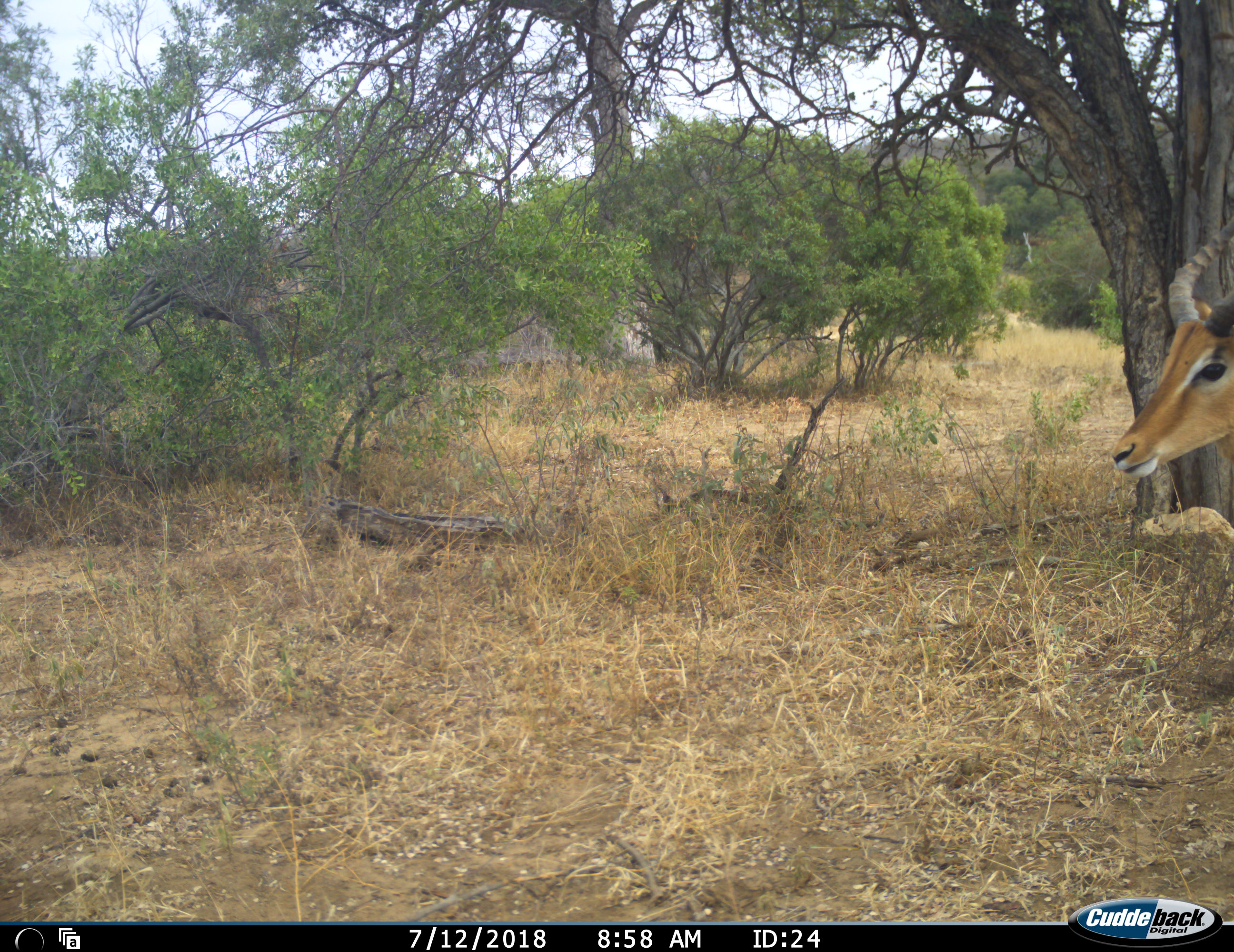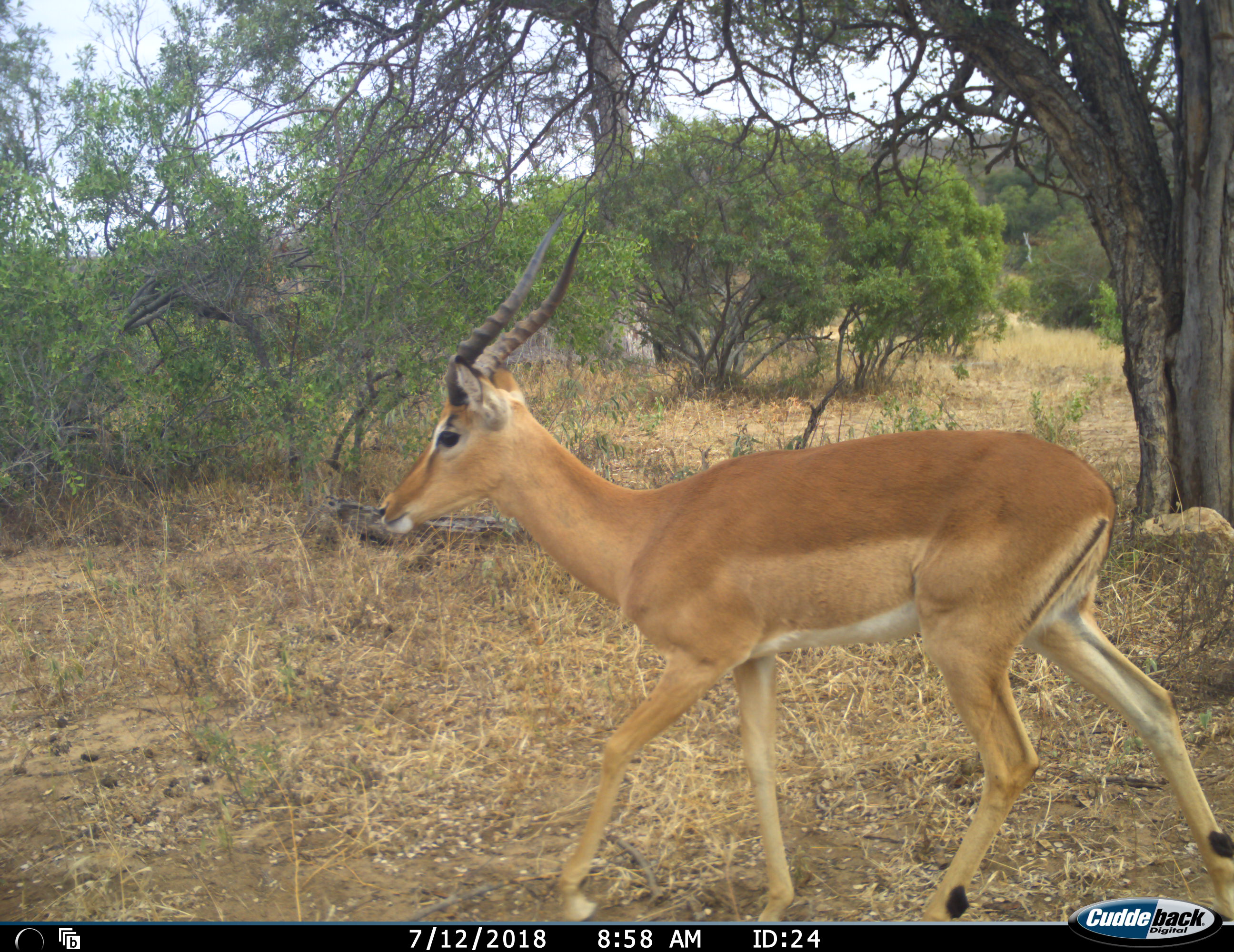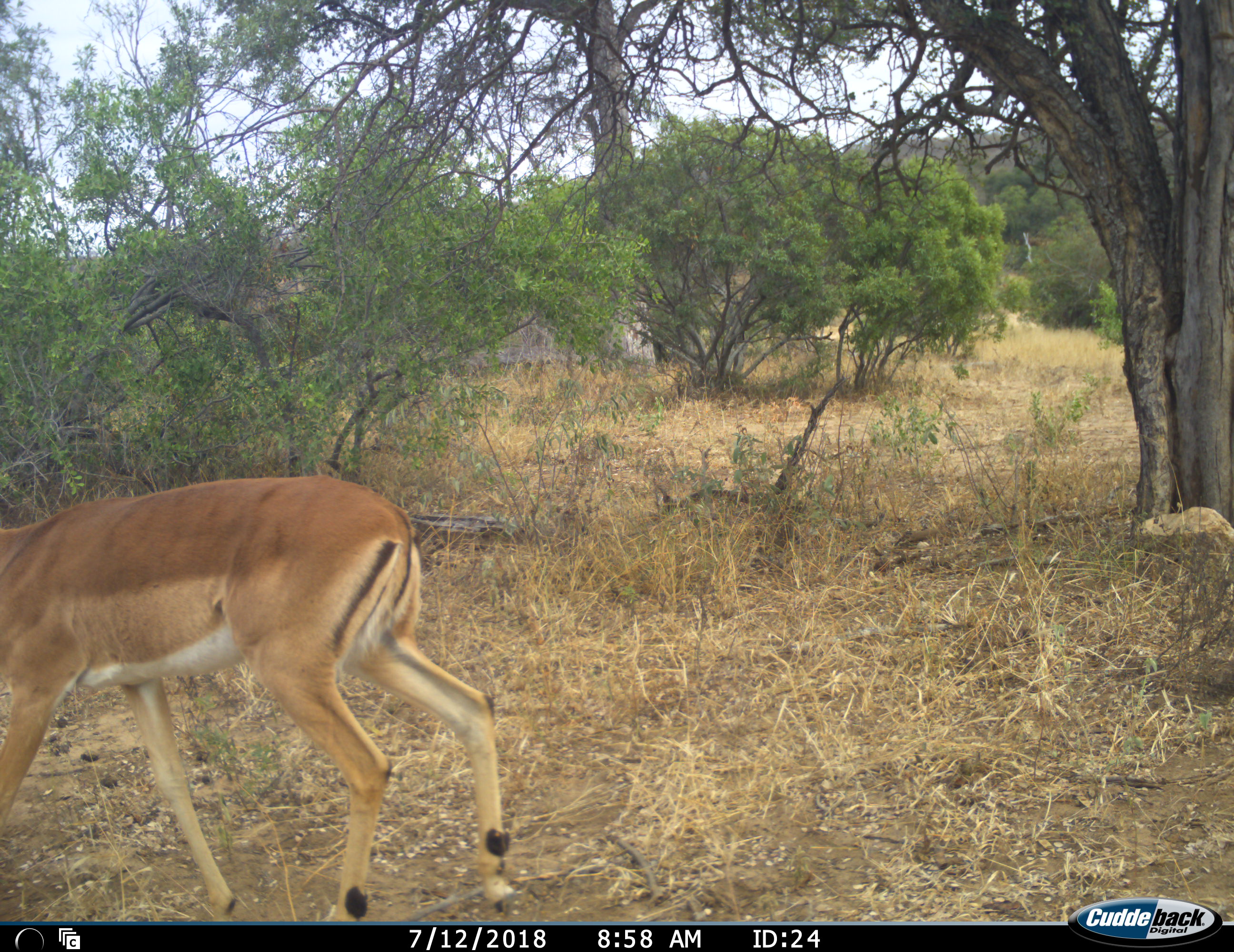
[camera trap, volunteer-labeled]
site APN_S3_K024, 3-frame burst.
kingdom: Animalia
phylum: Chordata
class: Mammalia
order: Artiodactyla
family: Bovidae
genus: Aepyceros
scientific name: Aepyceros melampus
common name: impala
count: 1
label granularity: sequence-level